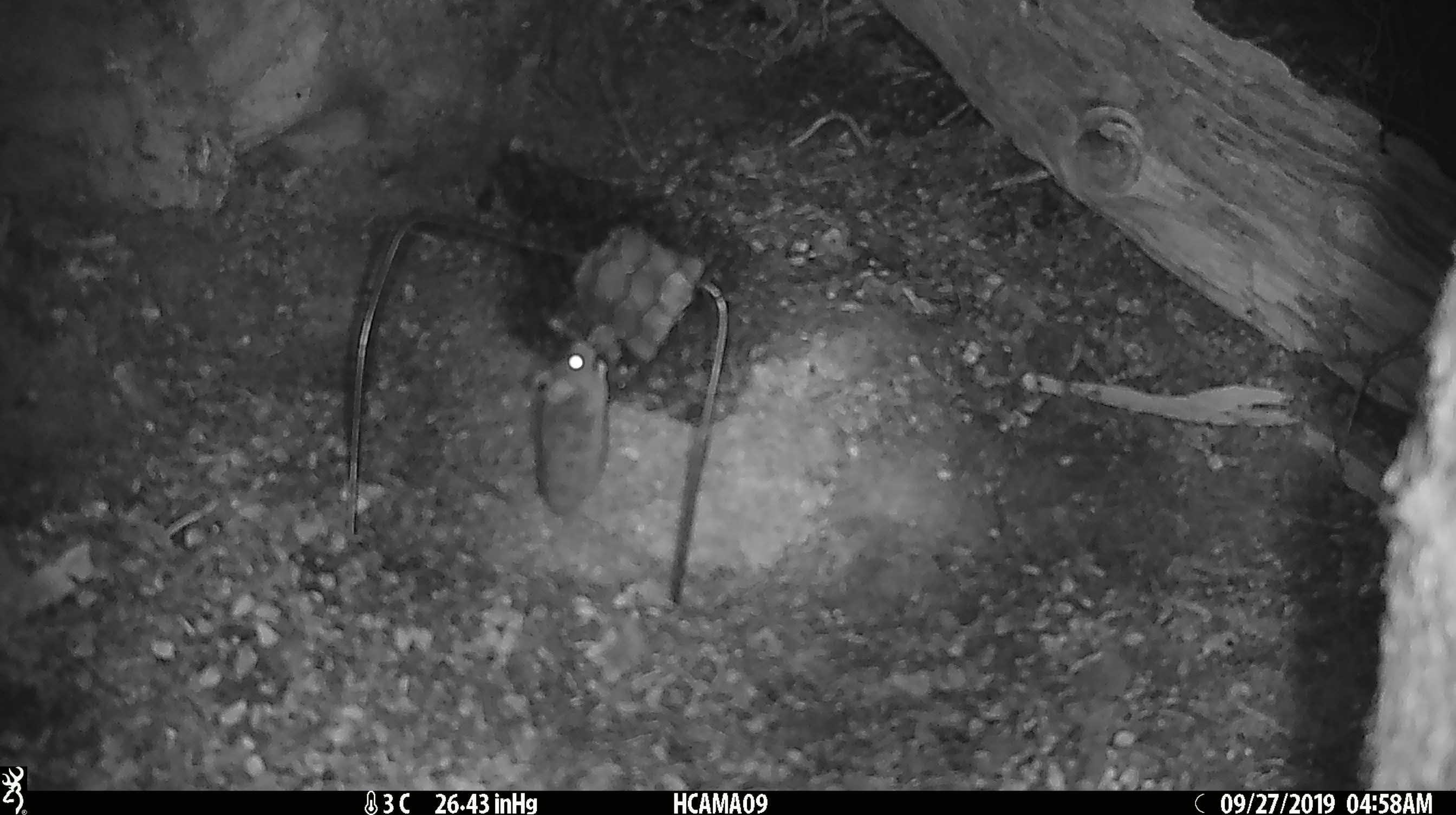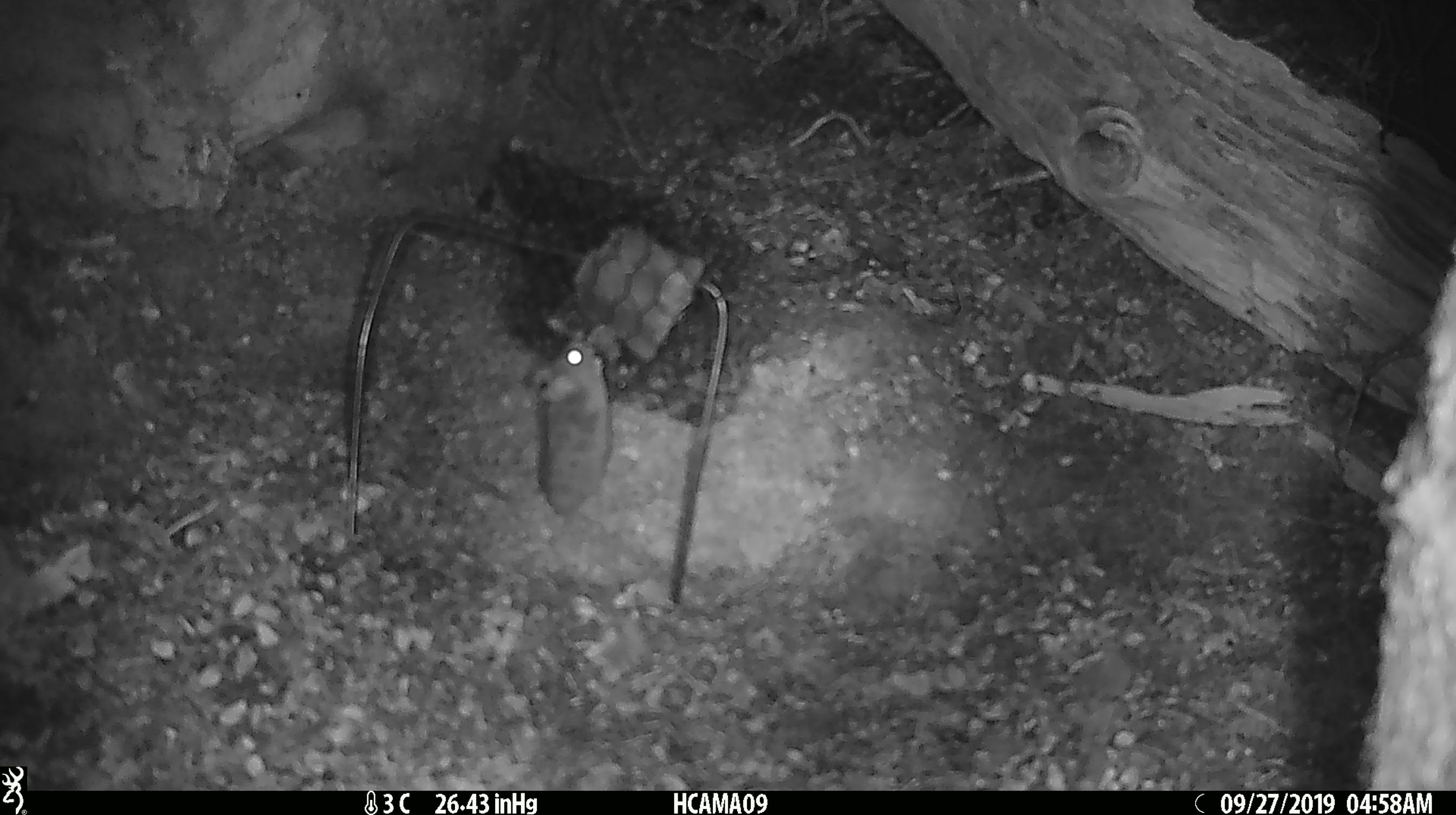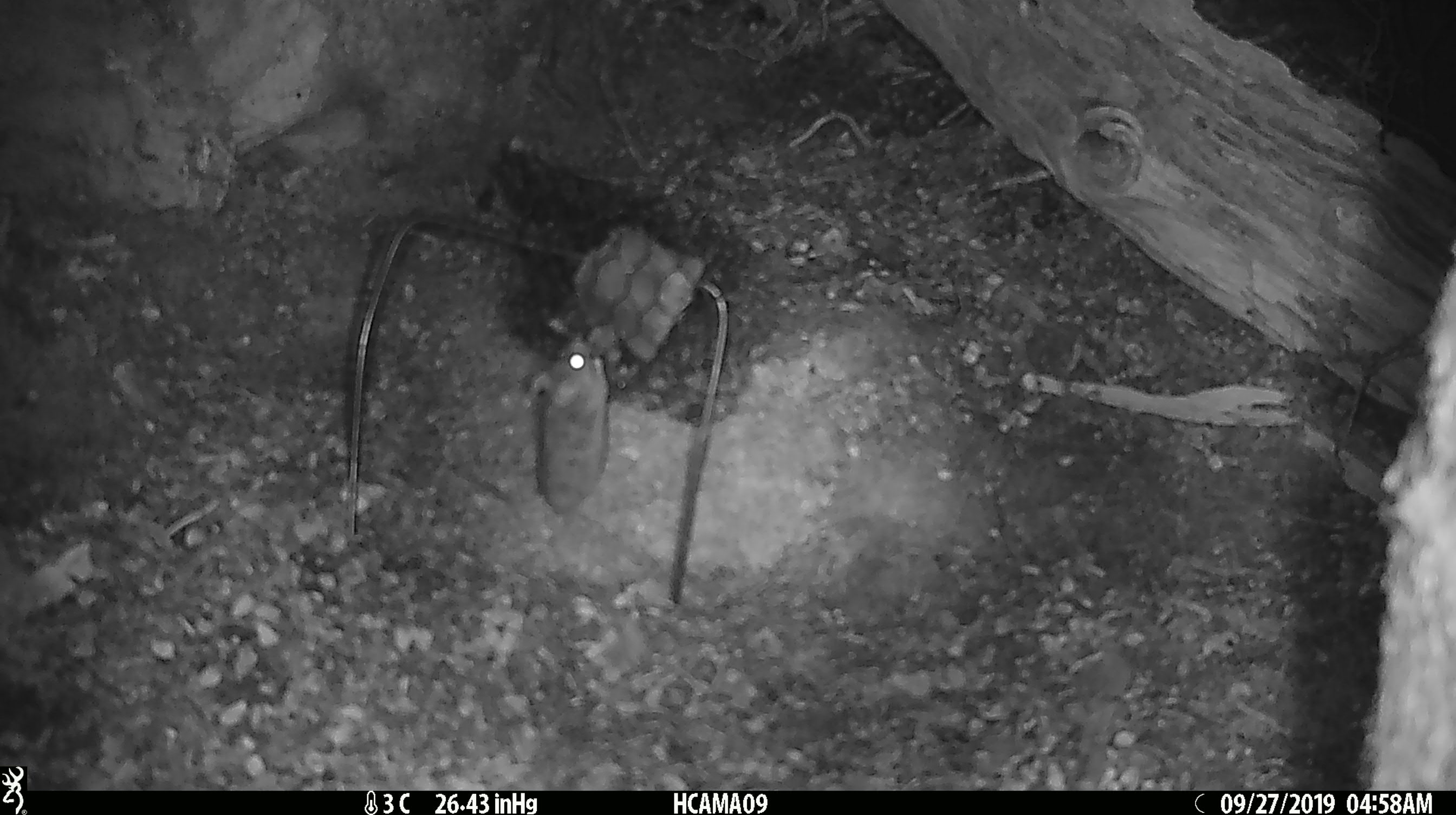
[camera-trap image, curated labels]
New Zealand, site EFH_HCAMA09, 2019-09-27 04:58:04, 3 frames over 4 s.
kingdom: Animalia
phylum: Chordata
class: Mammalia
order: Rodentia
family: Muridae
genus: Mus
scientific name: Mus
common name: mouse